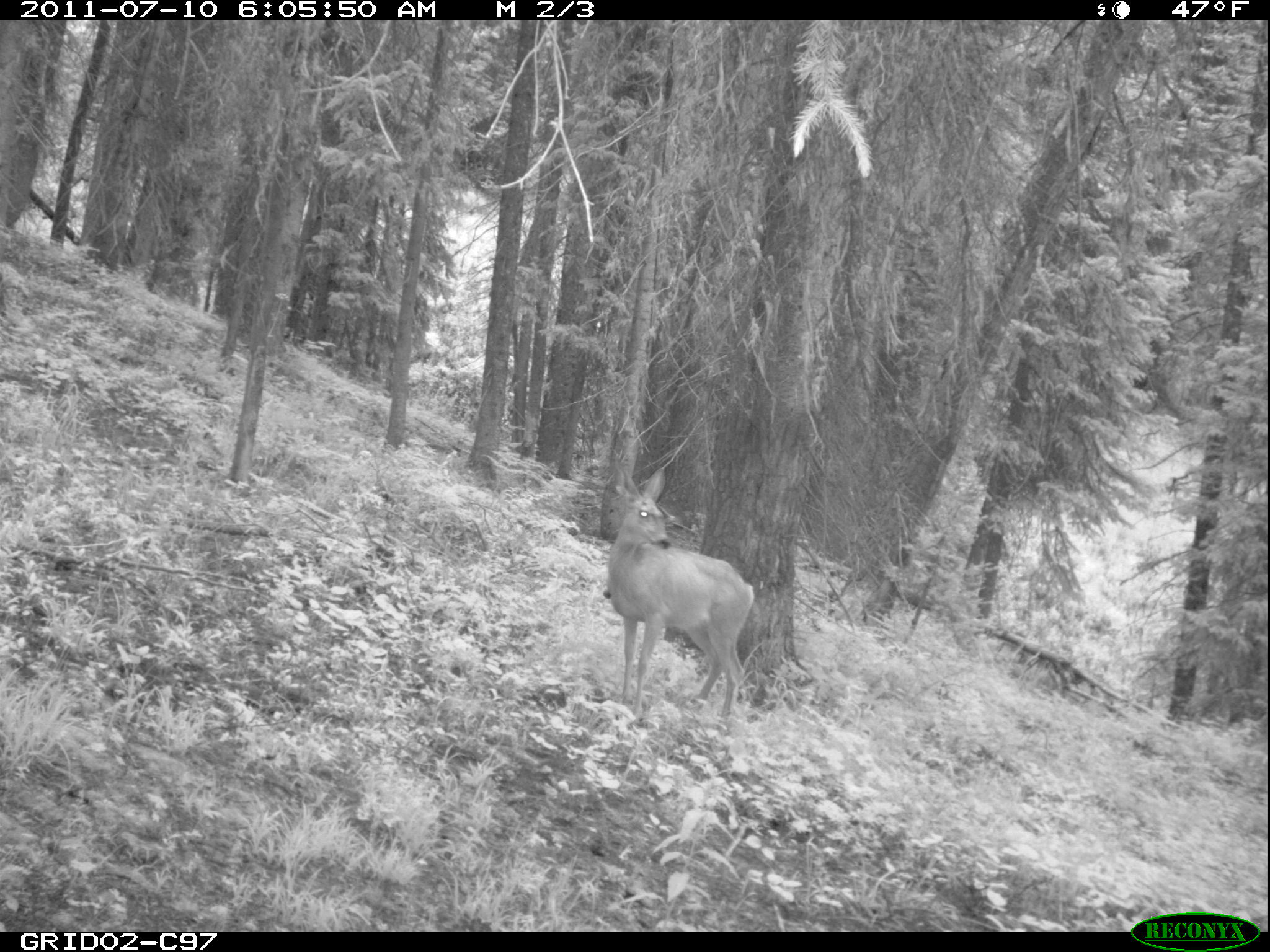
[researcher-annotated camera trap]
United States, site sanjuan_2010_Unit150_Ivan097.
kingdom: Animalia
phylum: Chordata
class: Mammalia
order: Artiodactyla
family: Cervidae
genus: Odocoileus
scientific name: Odocoileus hemionus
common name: mule deer